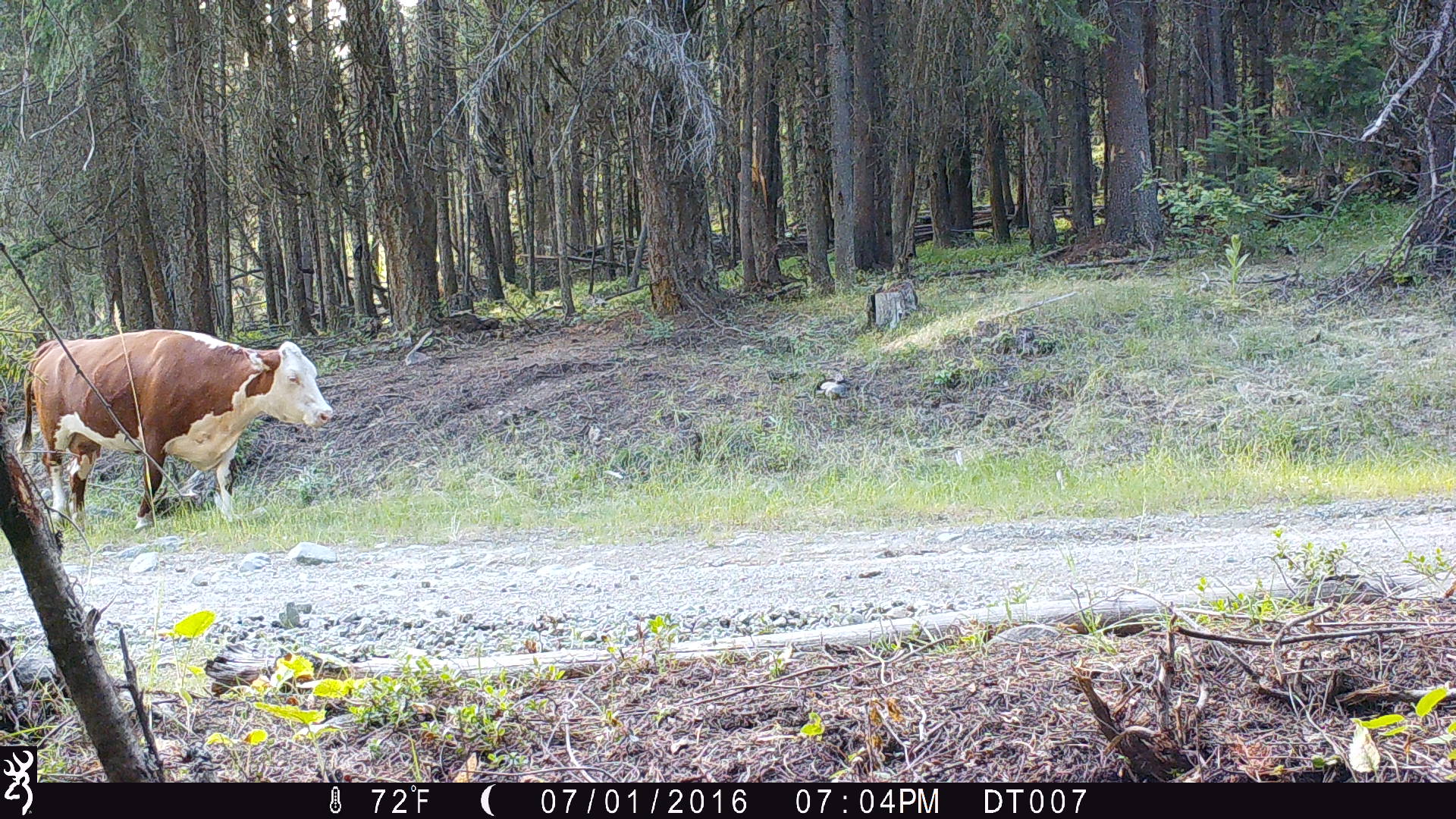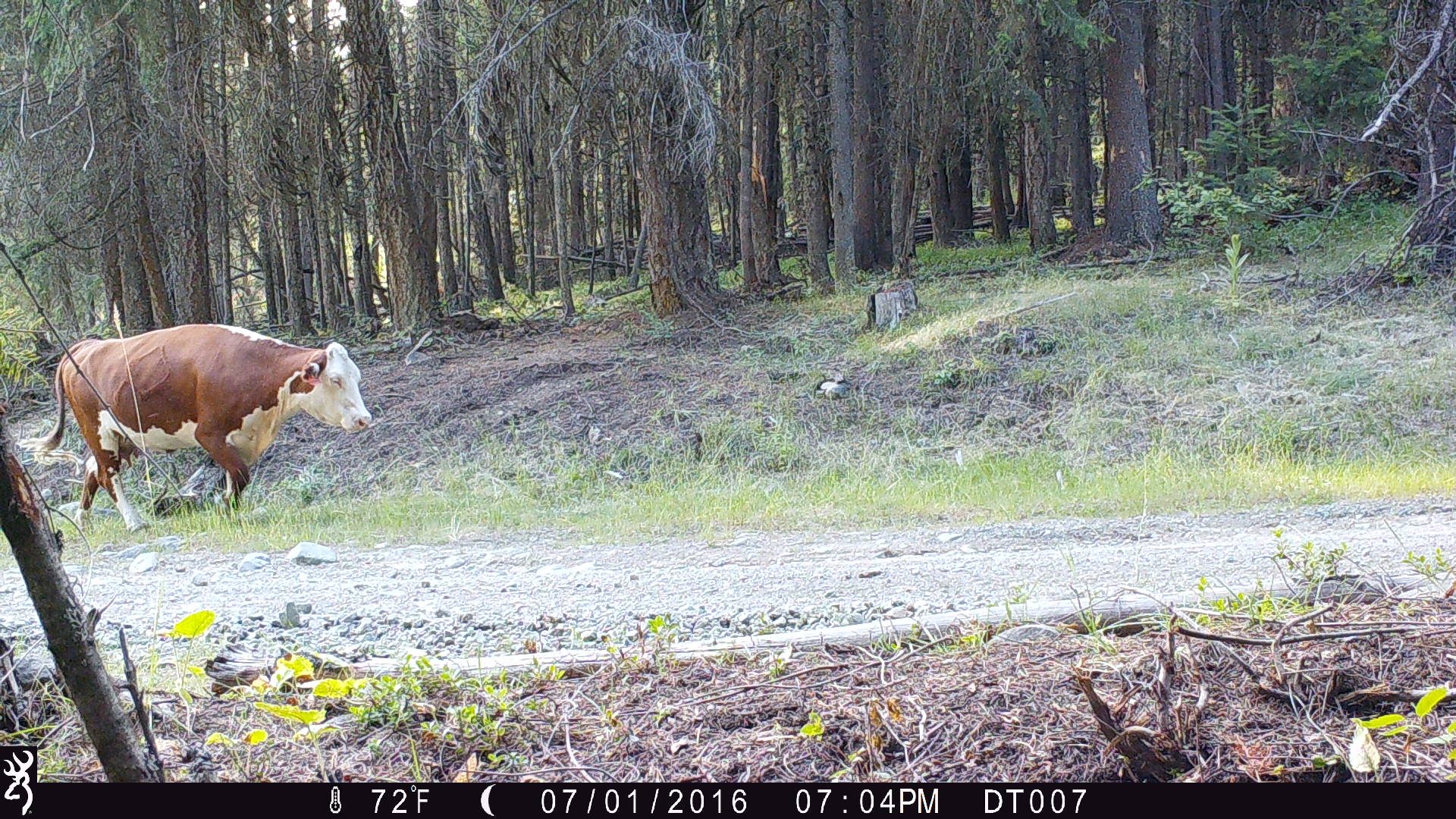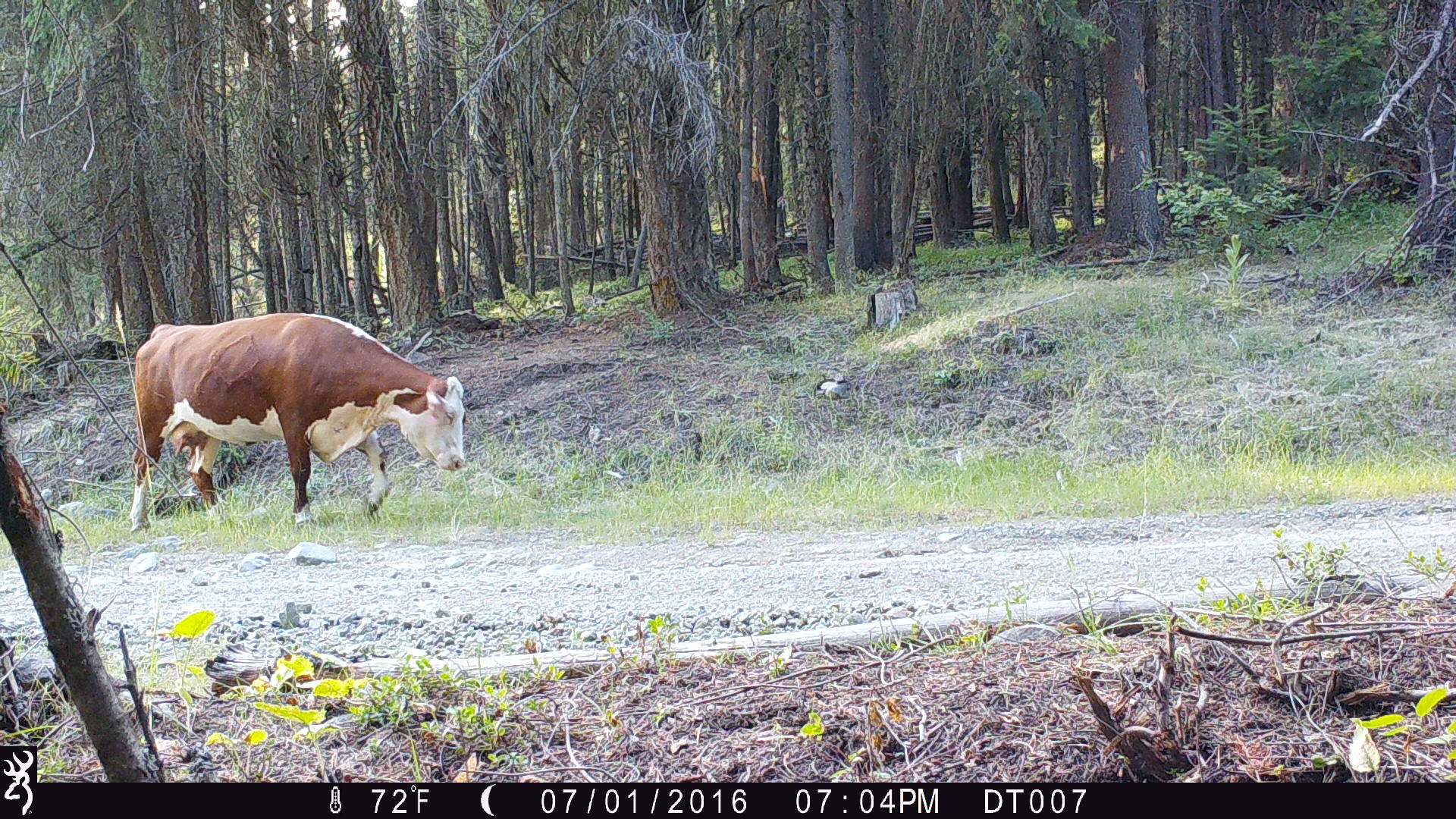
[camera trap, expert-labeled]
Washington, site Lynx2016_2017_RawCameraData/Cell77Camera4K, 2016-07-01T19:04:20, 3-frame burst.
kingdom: Animalia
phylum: Chordata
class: Mammalia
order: Artiodactyla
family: Bovidae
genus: Bos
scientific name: Bos taurus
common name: domestic cattle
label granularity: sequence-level